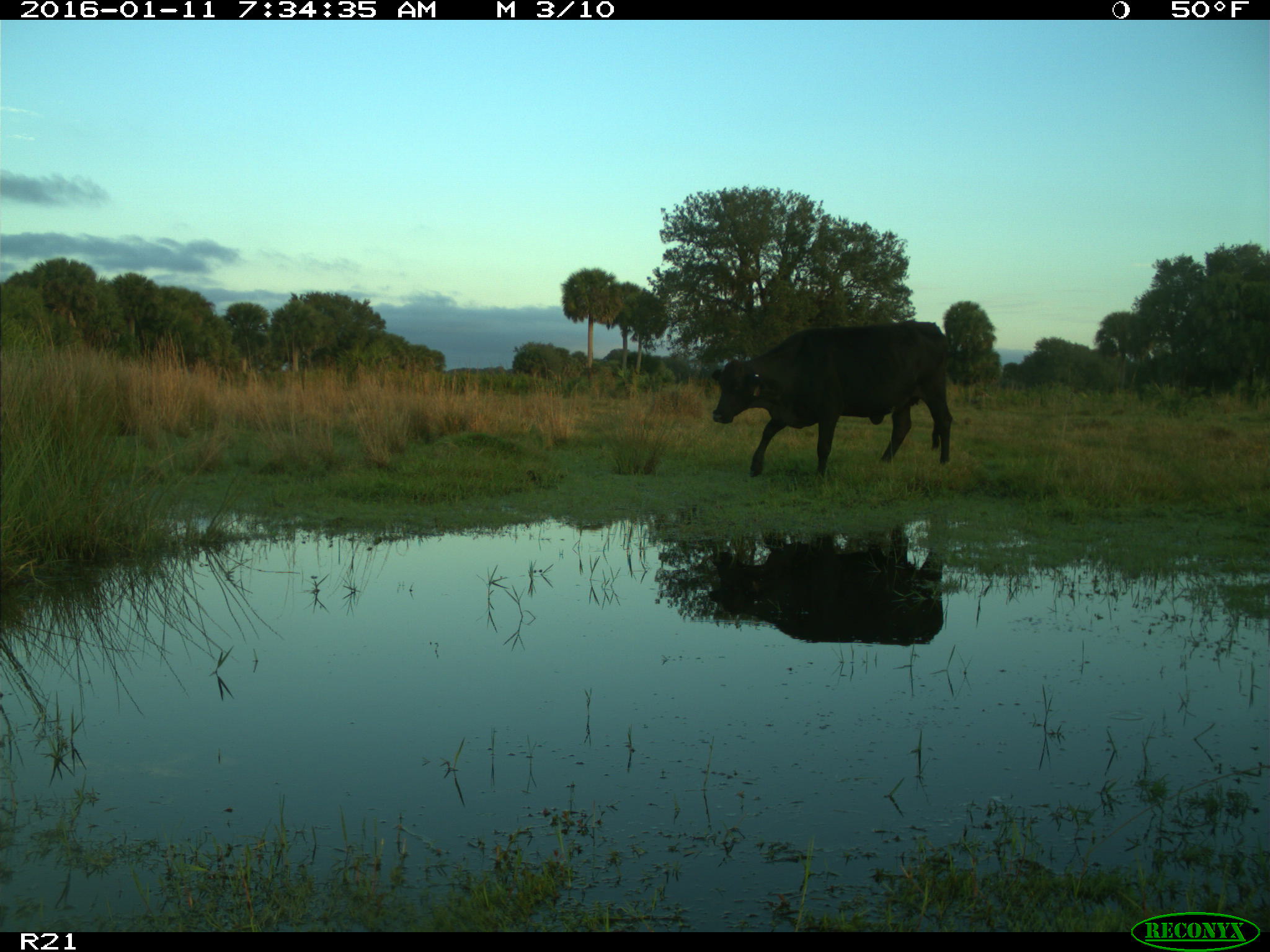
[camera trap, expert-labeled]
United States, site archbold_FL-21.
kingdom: Animalia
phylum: Chordata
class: Mammalia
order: Artiodactyla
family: Bovidae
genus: Bos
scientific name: Bos taurus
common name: domestic cow